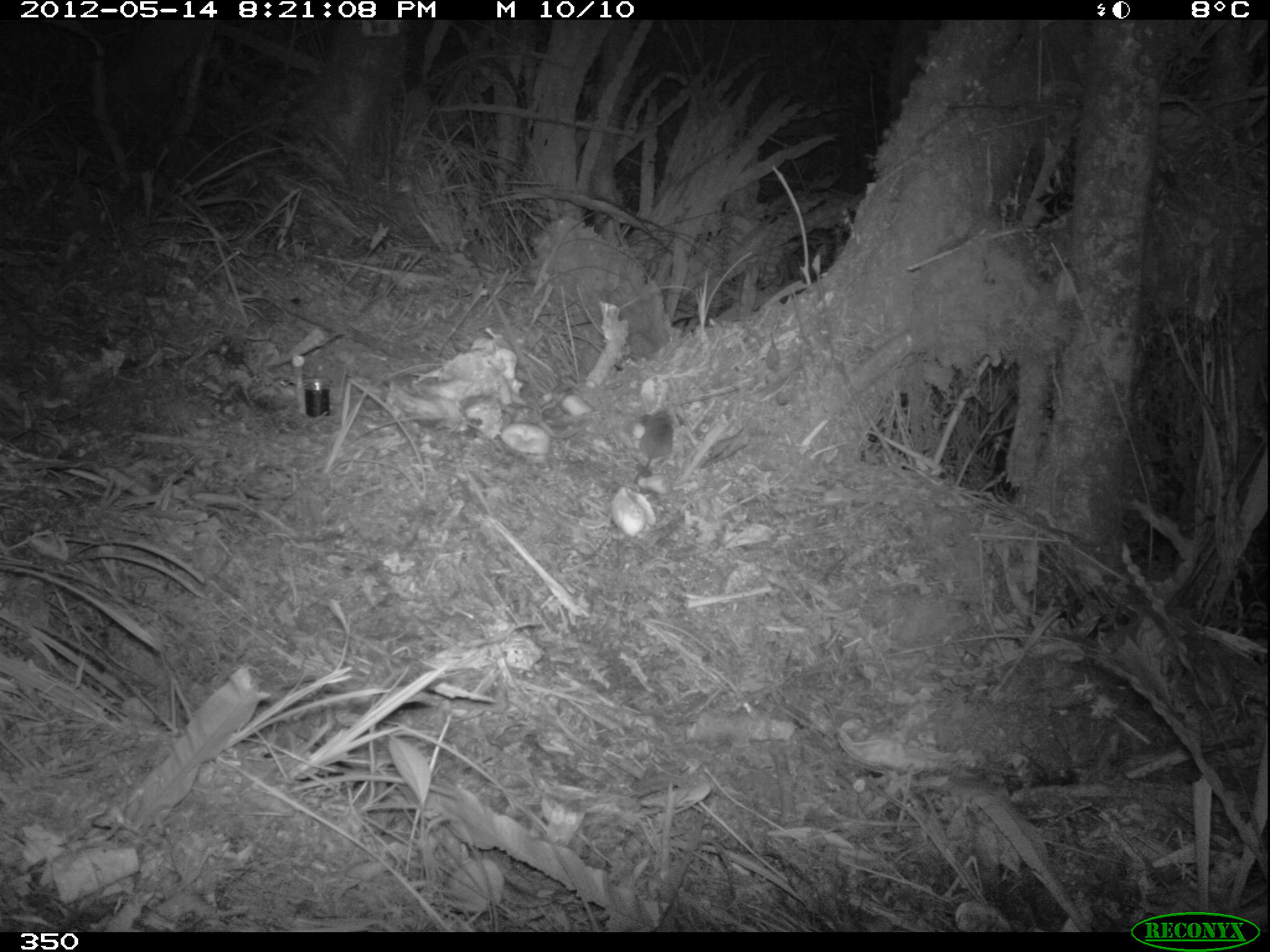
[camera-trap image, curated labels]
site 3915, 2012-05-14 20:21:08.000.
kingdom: Animalia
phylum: Chordata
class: Mammalia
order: Rodentia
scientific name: Rodentia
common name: rodents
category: unknown rodent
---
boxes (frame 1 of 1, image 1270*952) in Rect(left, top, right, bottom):
unknown rodent: Rect(632, 409, 673, 484)